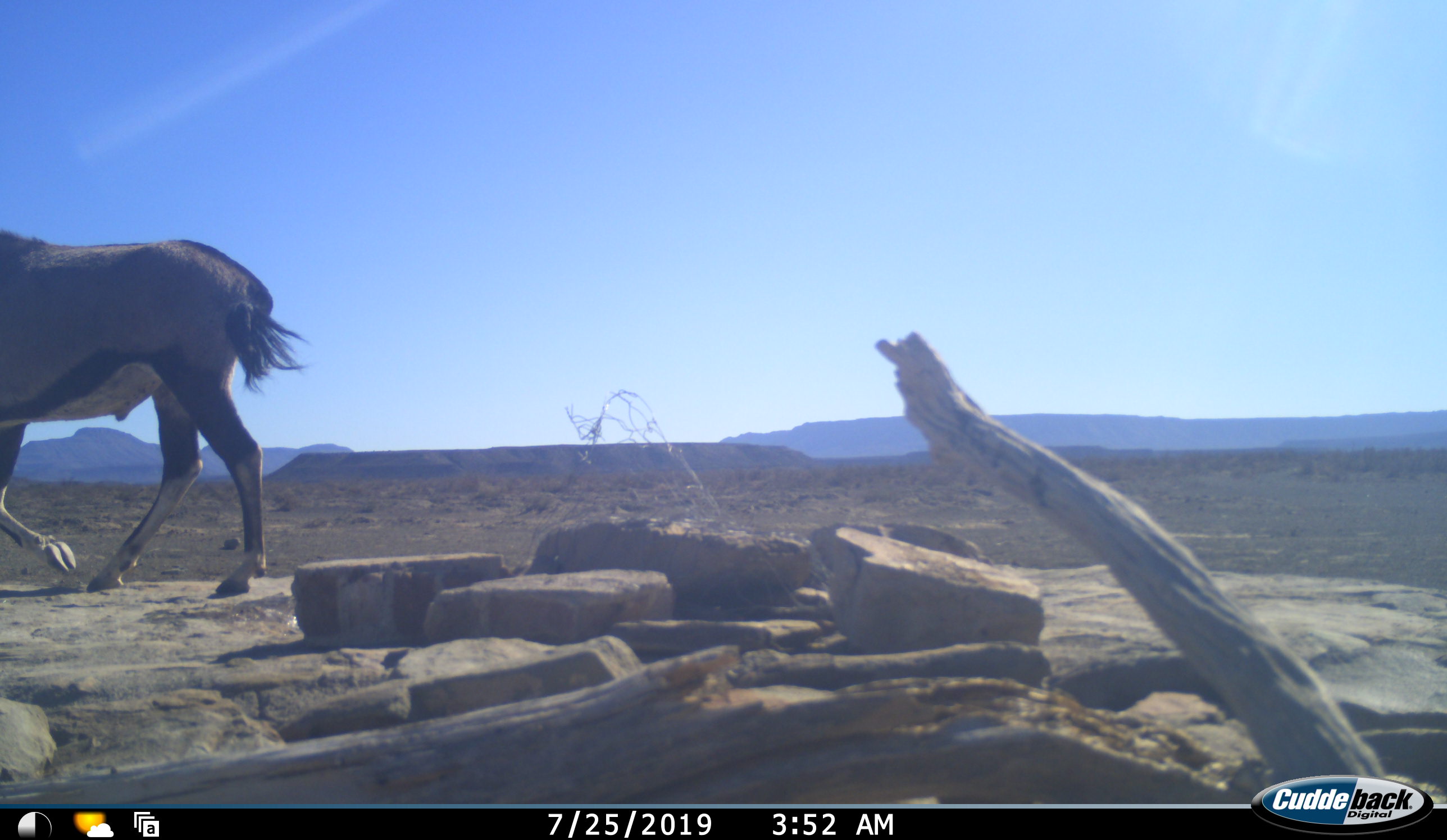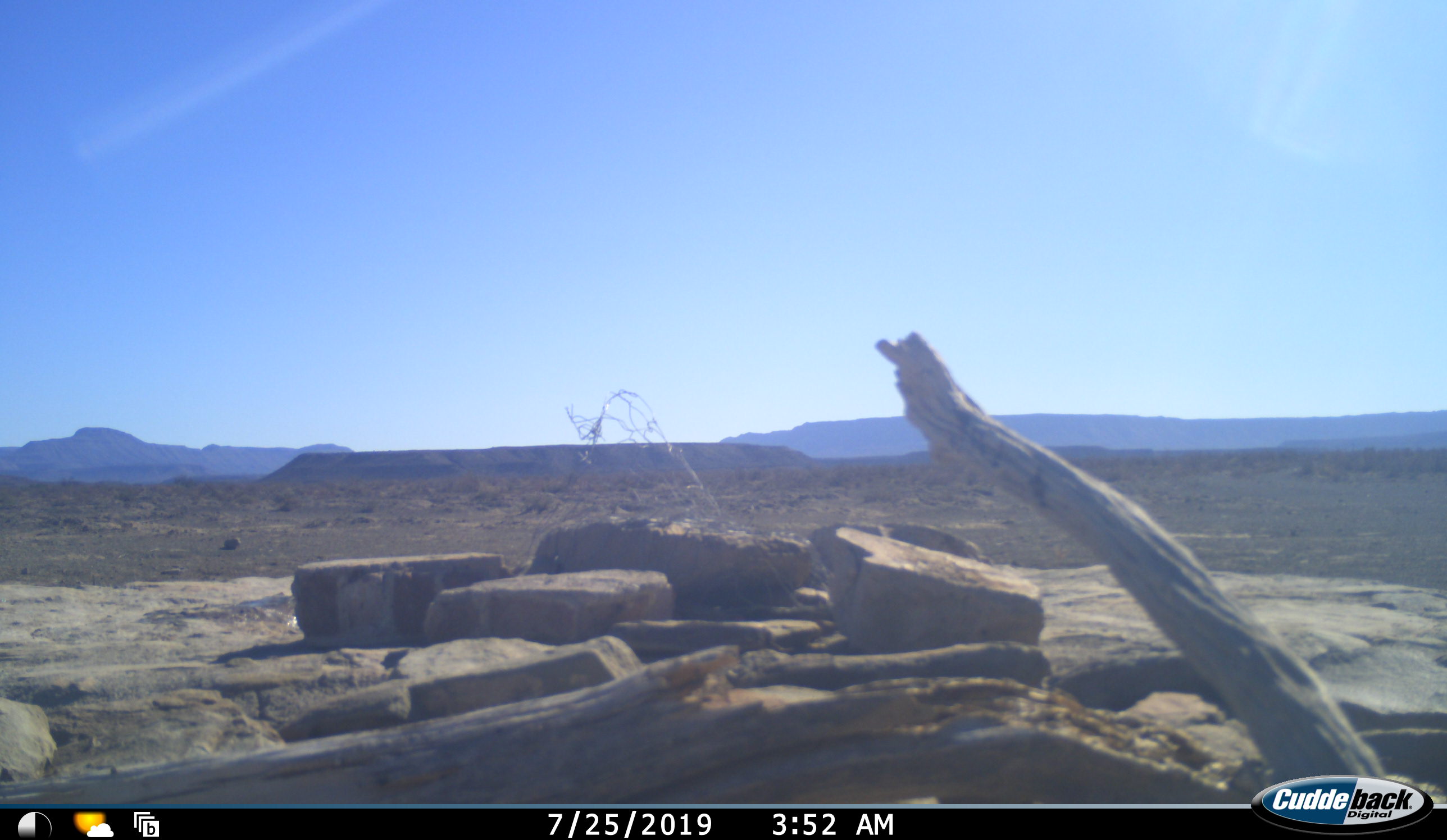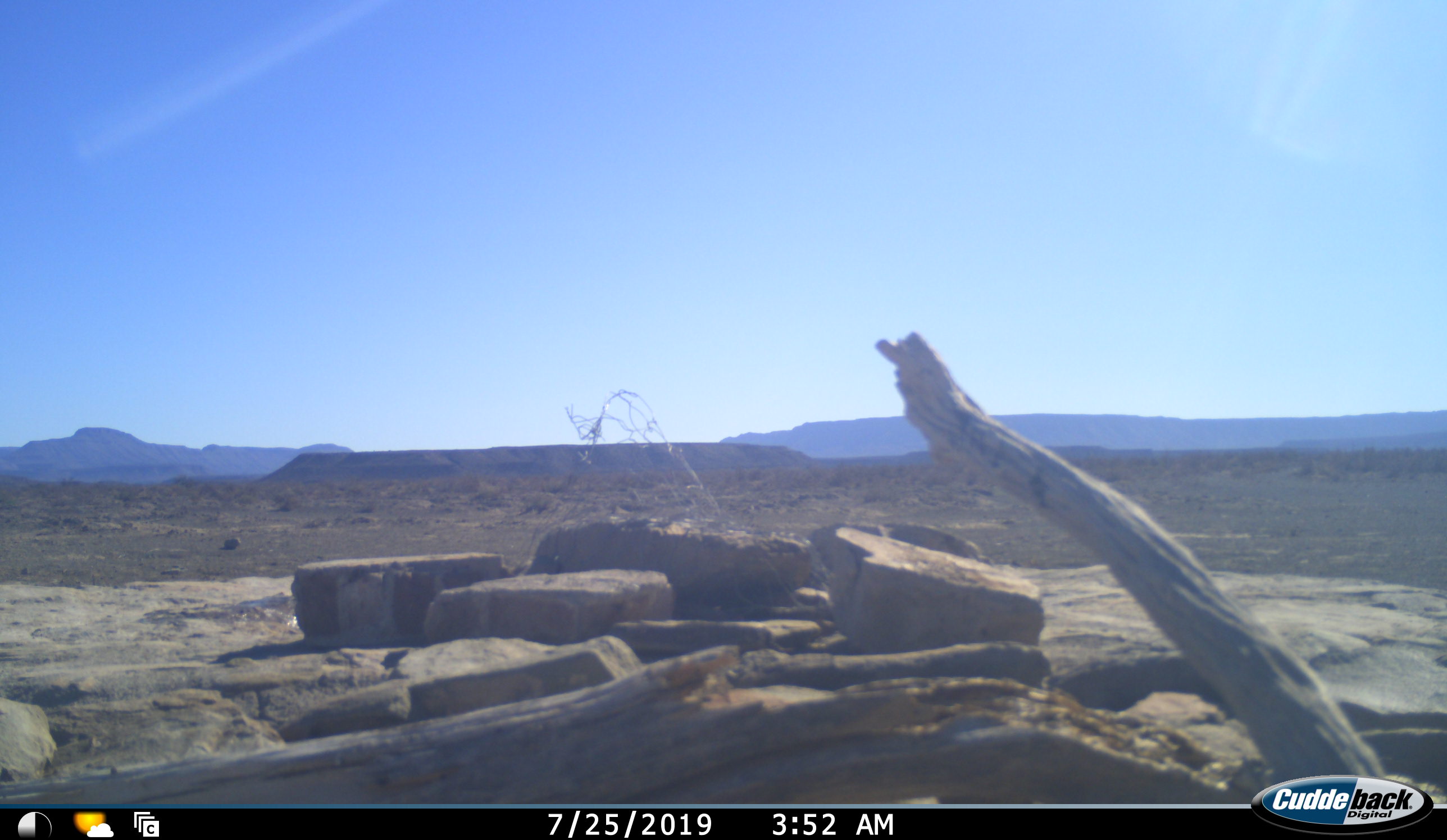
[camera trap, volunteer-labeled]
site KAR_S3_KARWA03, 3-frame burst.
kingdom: Animalia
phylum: Chordata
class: Mammalia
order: Artiodactyla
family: Bovidae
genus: Oryx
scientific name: Oryx gazella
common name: gemsbok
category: oryx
Oryx (gemsbok) (Oryx gazella), count 1. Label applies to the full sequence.